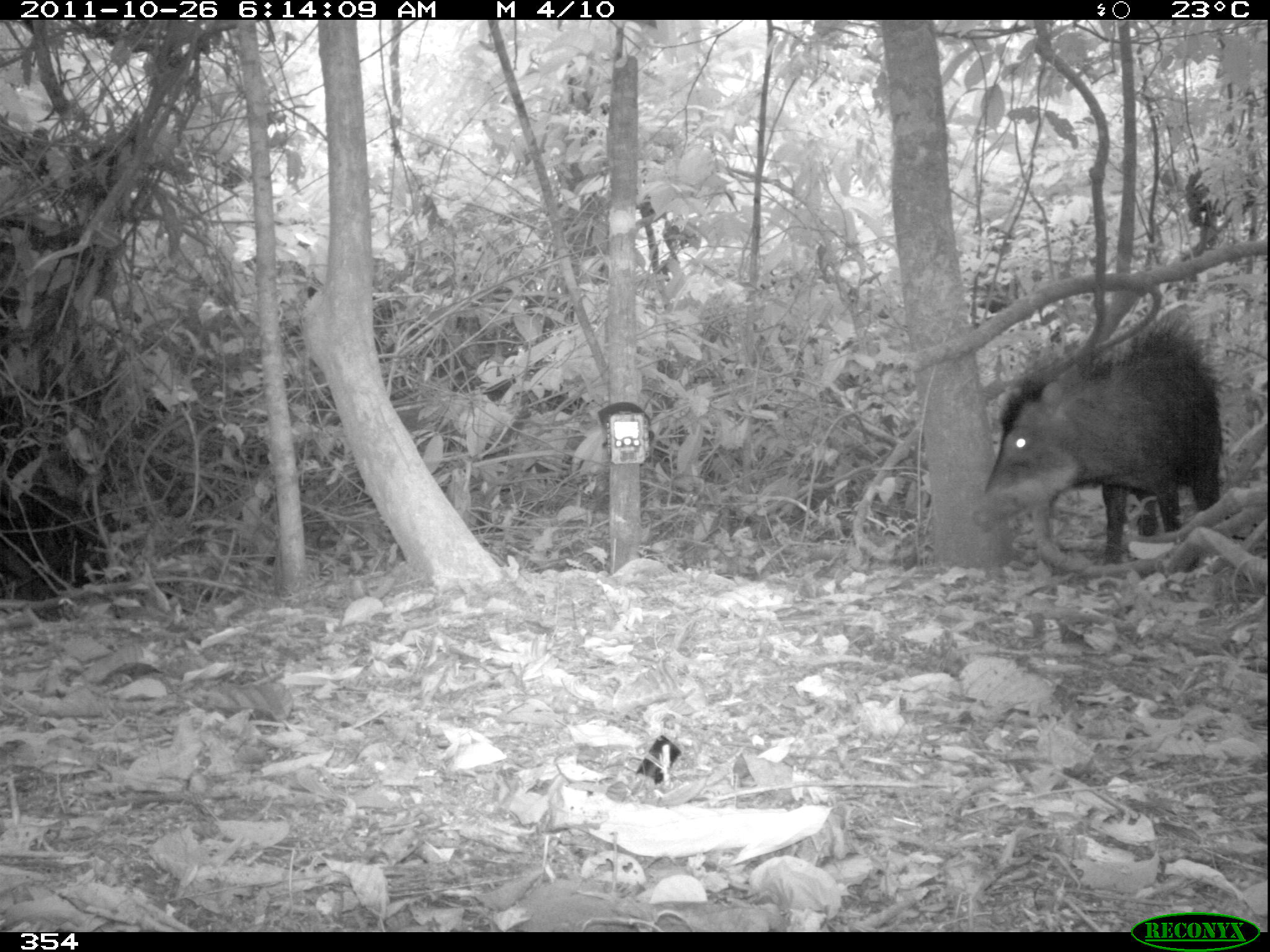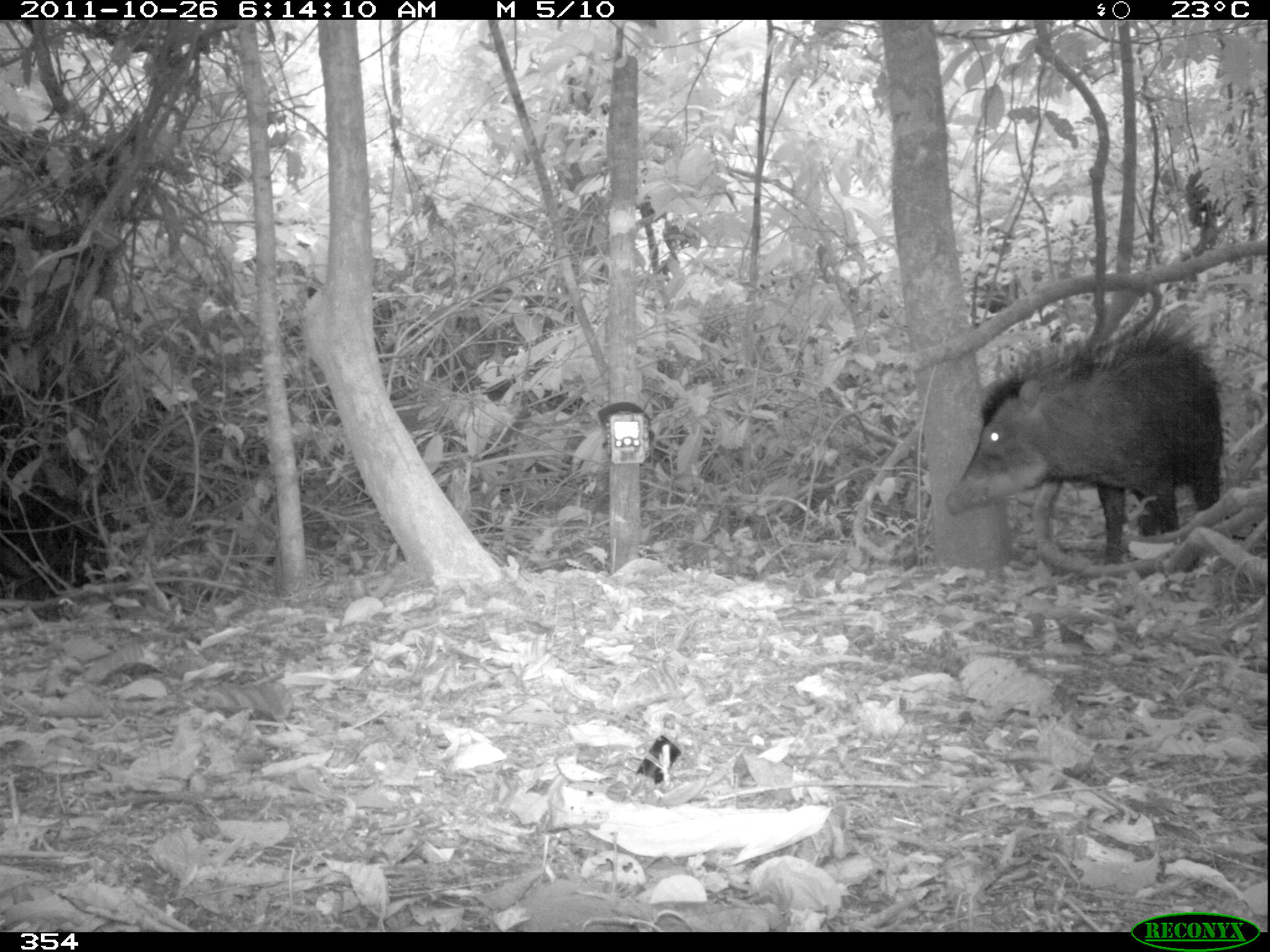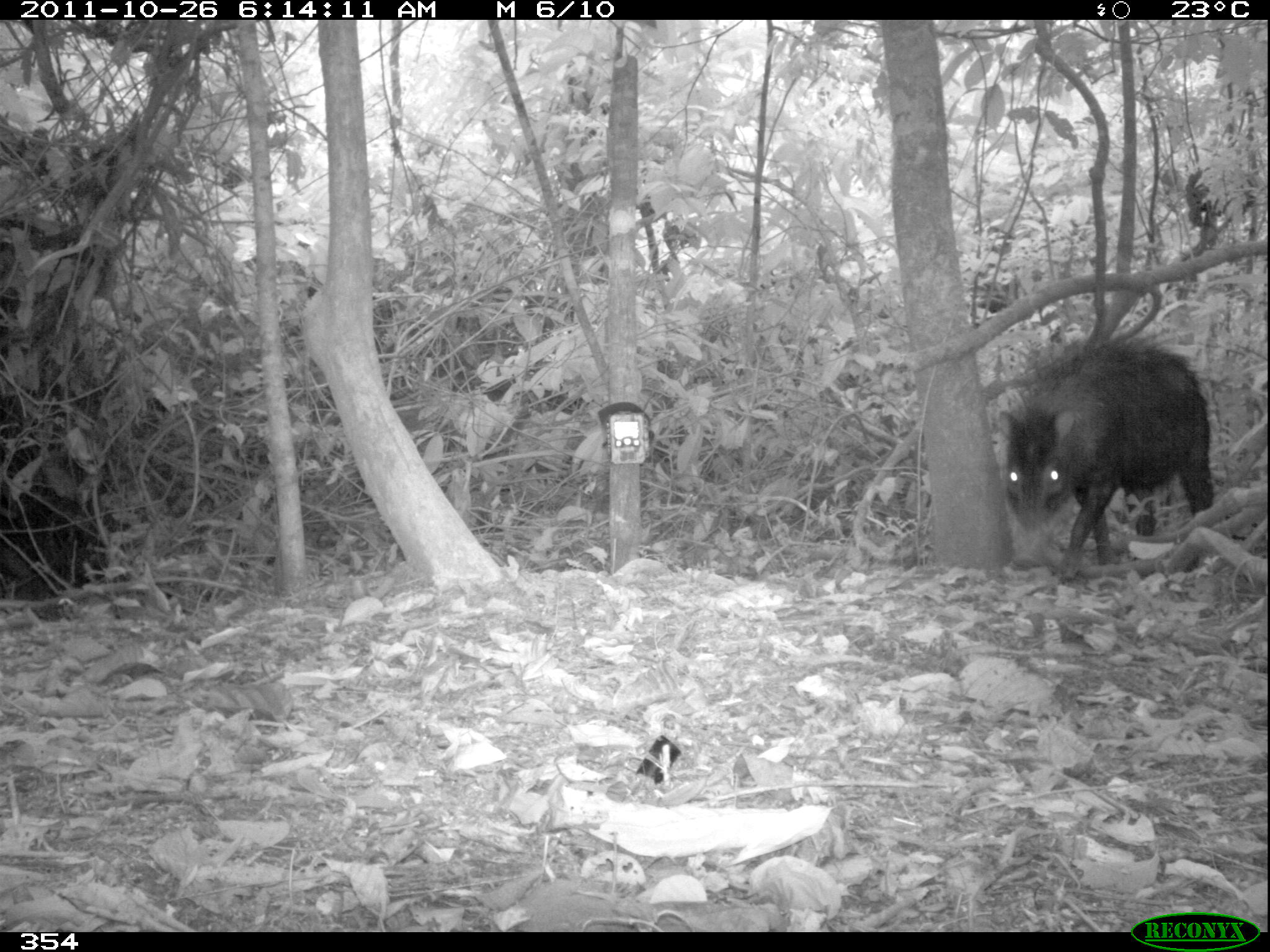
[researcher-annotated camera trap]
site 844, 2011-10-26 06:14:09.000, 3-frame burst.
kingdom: Animalia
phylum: Chordata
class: Mammalia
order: Artiodactyla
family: Tayassuidae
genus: Tayassu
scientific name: Tayassu pecari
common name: white-lipped peccary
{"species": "Tayassu pecari (white-lipped peccary)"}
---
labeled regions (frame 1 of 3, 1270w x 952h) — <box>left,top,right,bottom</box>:
tayassu pecari: <box>969,307,1226,568</box>